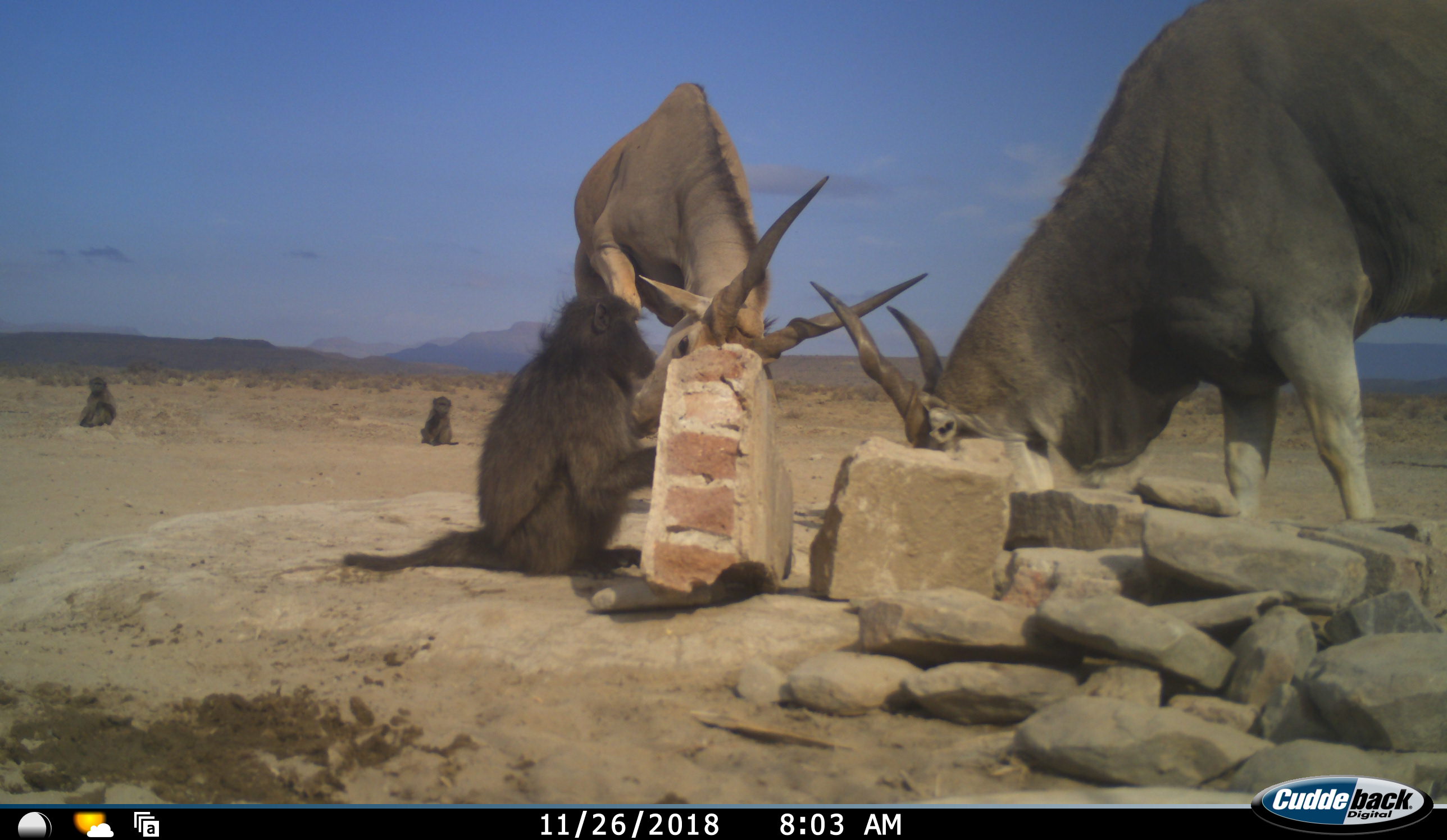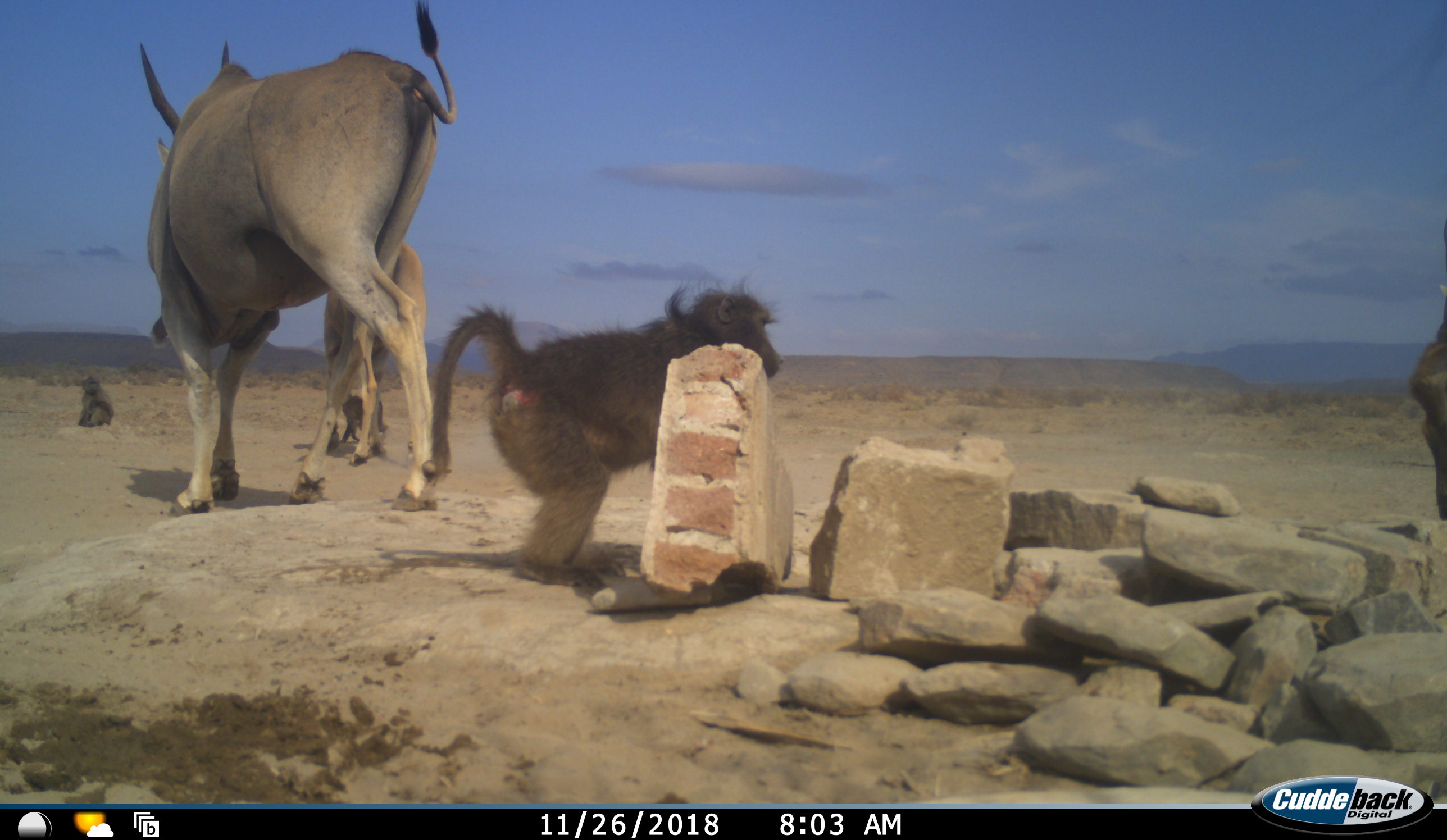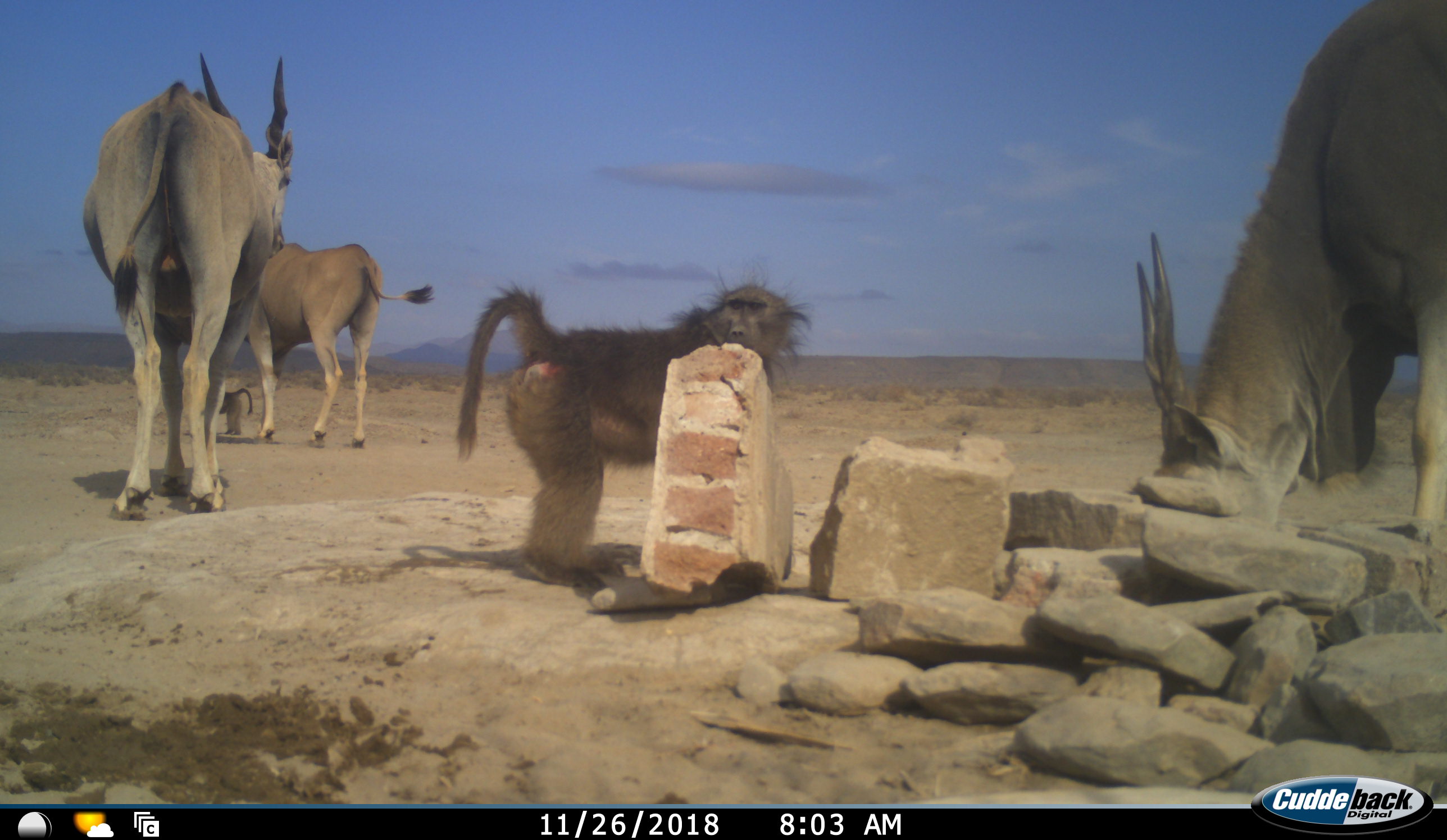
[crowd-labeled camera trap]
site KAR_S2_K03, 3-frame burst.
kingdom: Animalia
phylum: Chordata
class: Mammalia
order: Primates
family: Cercopithecidae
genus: Papio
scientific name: Papio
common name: baboon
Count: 3.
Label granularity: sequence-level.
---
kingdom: Animalia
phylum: Chordata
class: Mammalia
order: Artiodactyla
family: Bovidae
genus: Tragelaphus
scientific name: Tragelaphus oryx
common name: eland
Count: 3.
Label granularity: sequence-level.